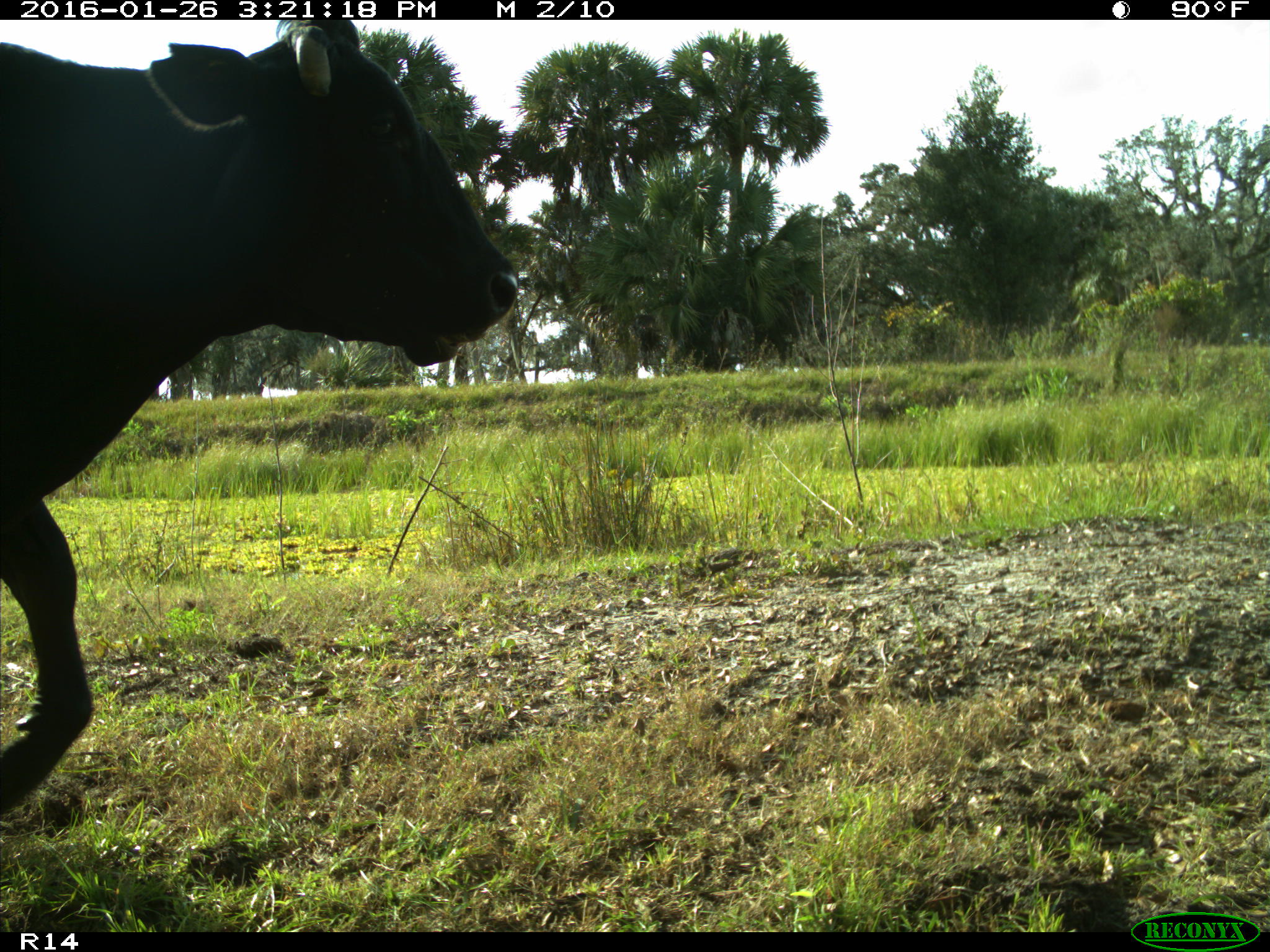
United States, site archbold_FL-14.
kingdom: Animalia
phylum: Chordata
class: Mammalia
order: Artiodactyla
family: Bovidae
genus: Bos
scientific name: Bos taurus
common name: domestic cow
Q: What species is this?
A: Bos taurus (domestic cow).